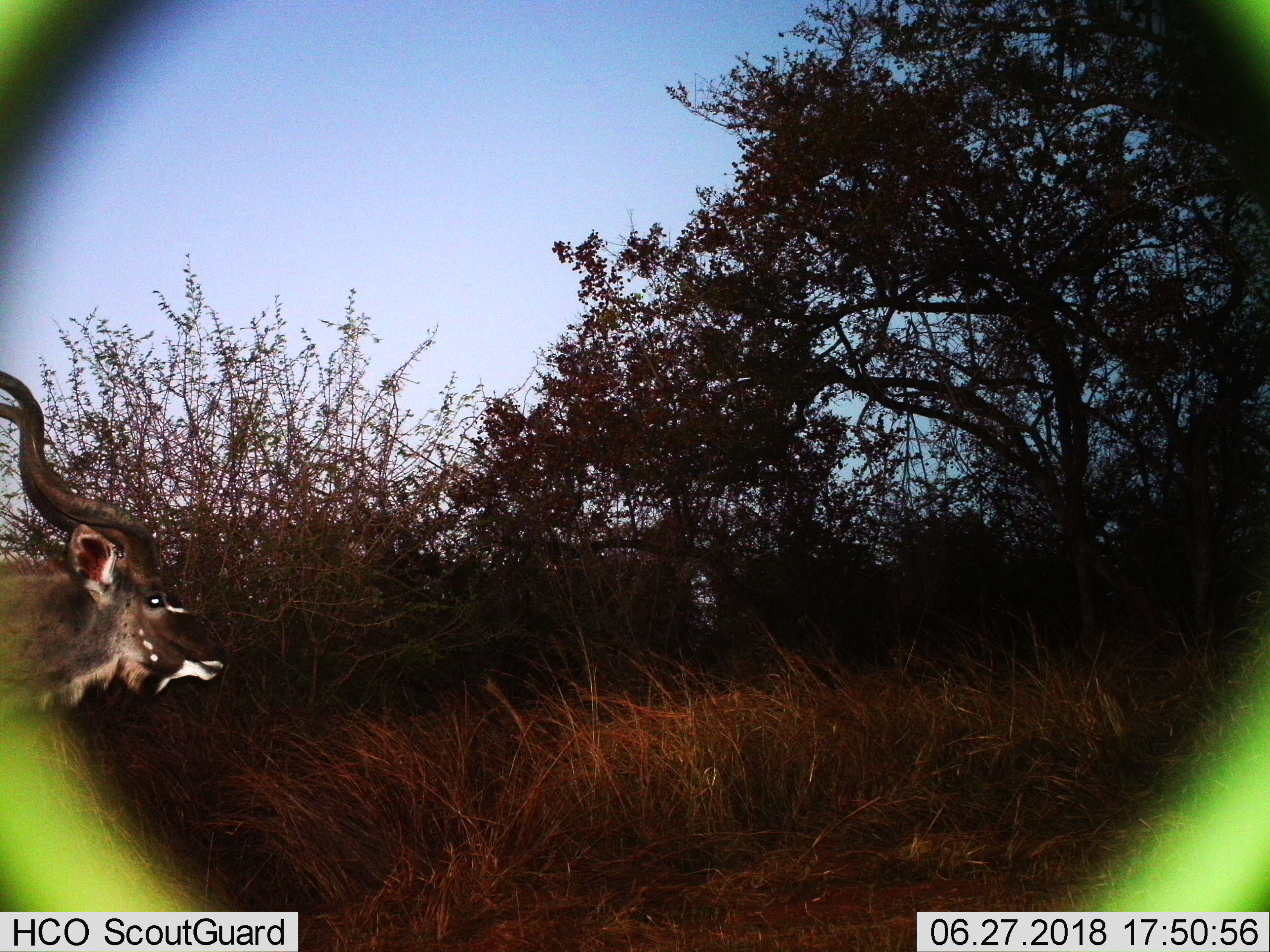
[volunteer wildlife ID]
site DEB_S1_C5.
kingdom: Animalia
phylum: Chordata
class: Mammalia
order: Artiodactyla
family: Bovidae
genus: Tragelaphus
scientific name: Tragelaphus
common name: kudu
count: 1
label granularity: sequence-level